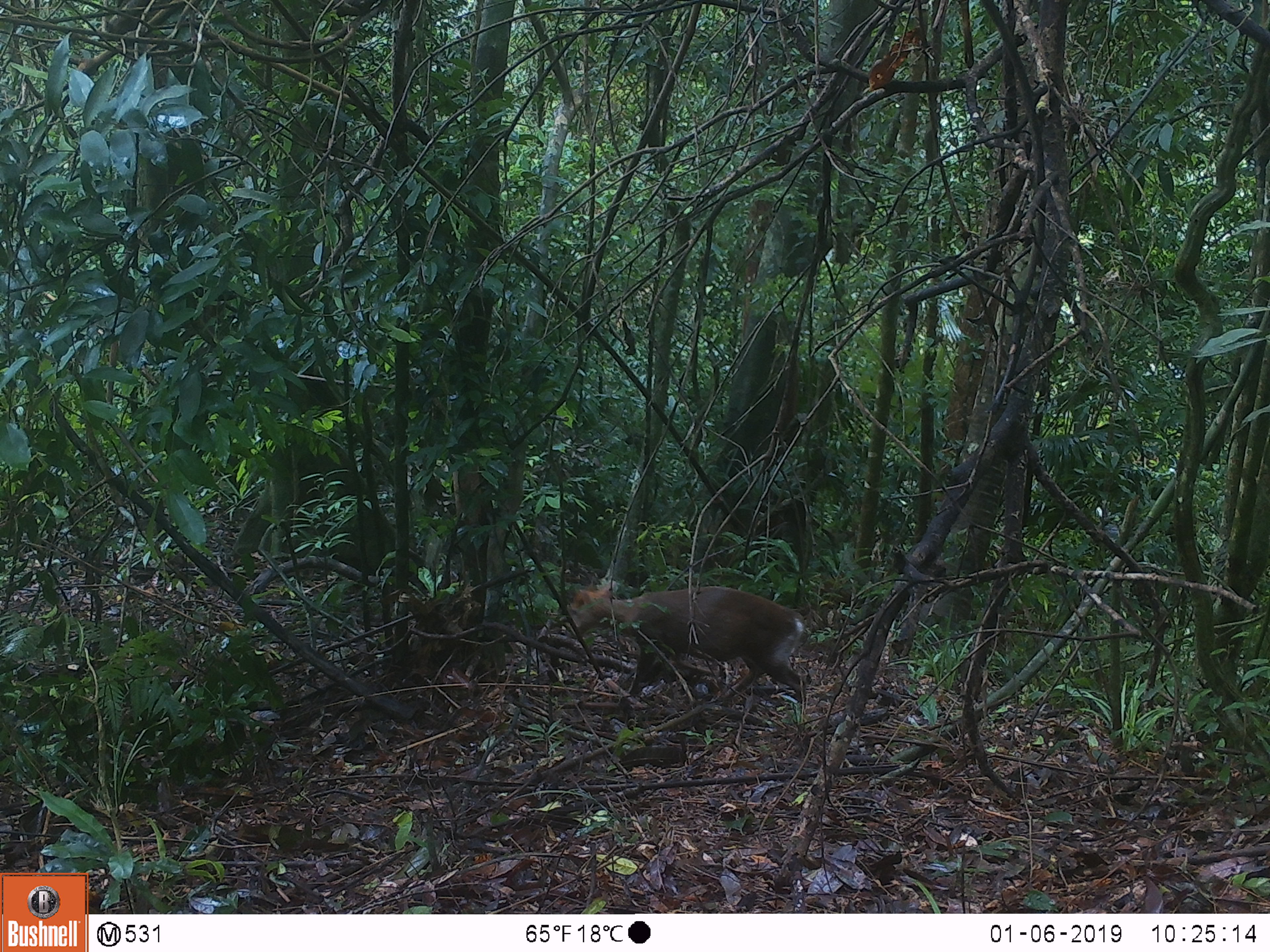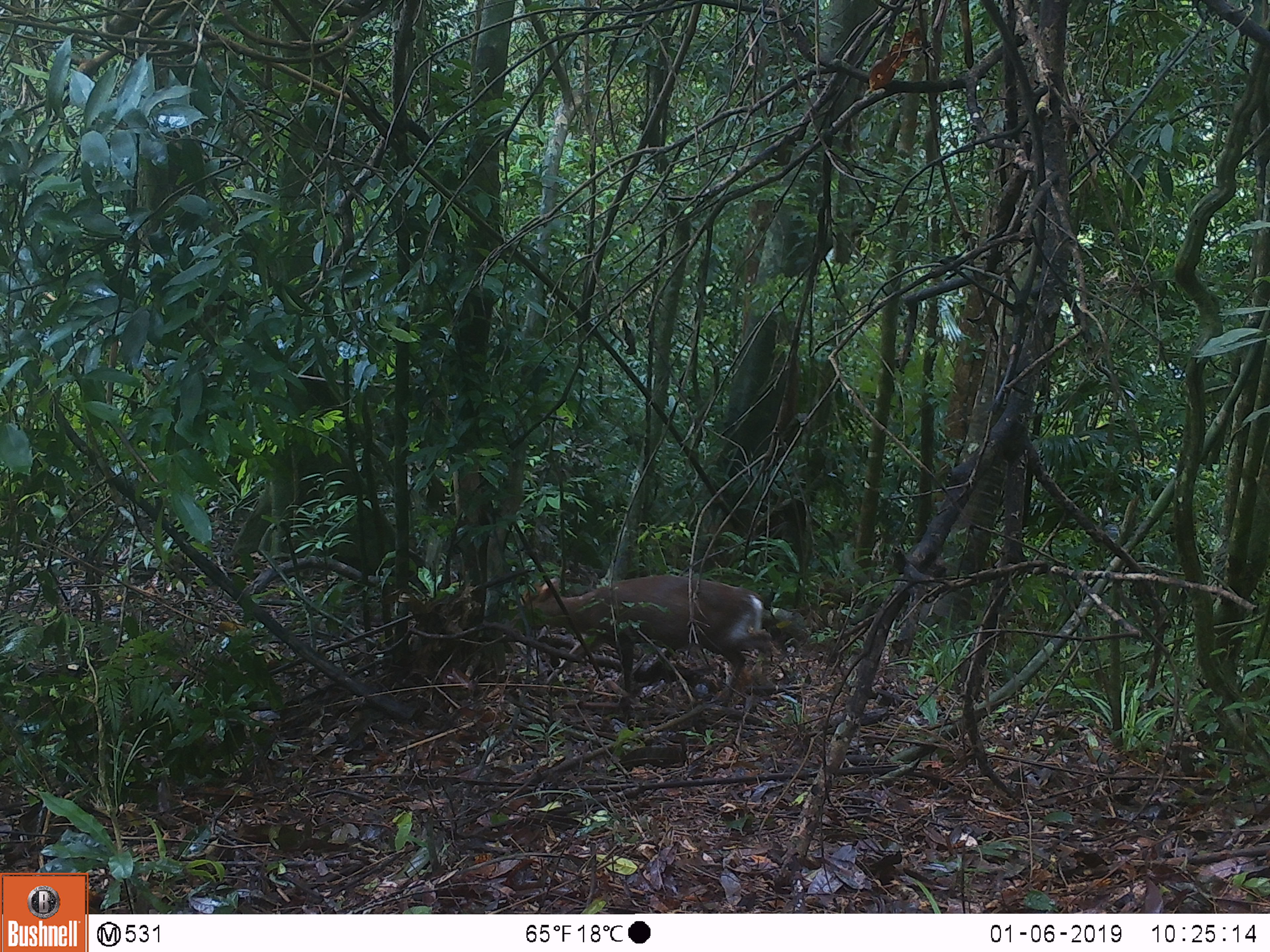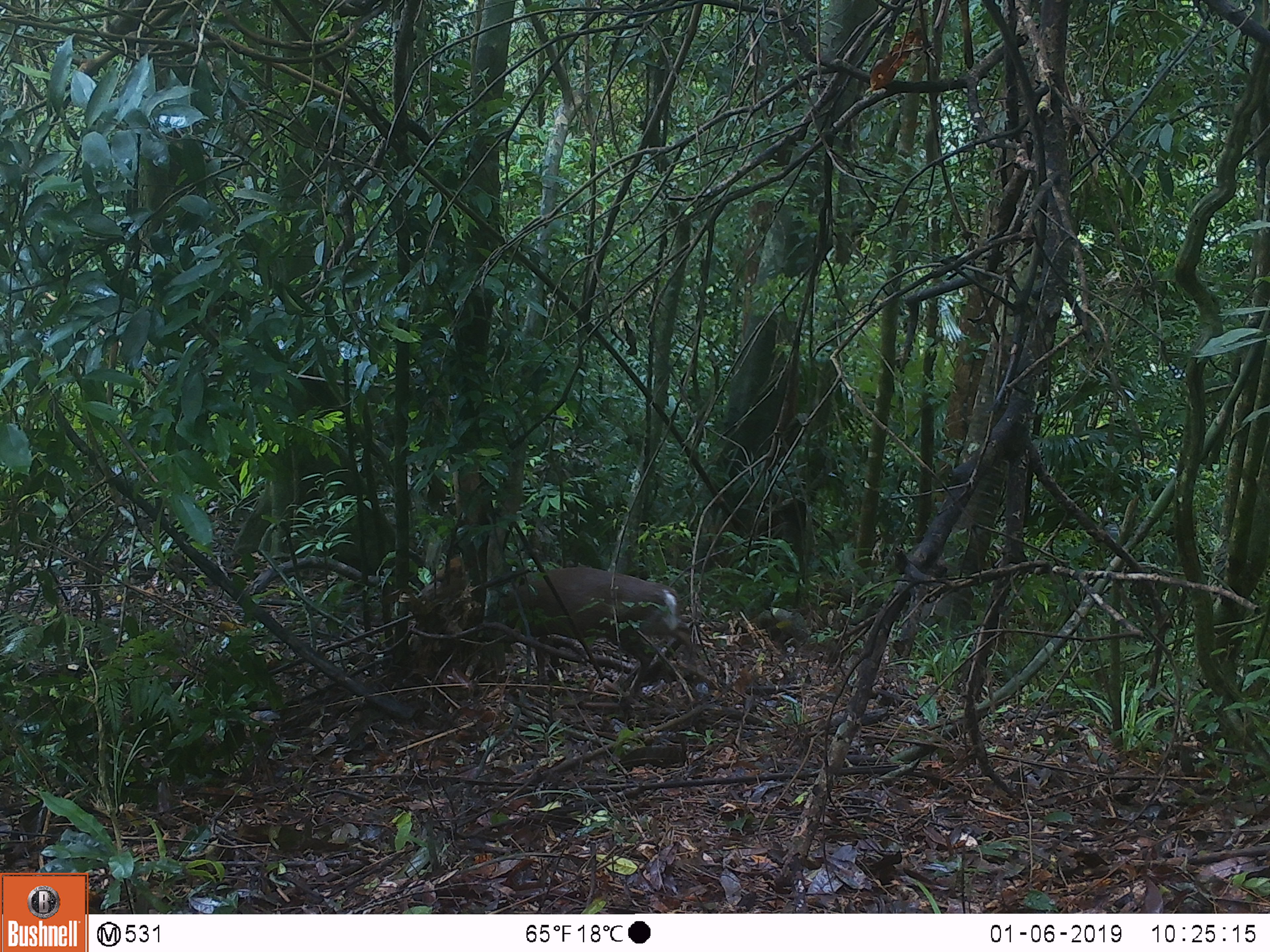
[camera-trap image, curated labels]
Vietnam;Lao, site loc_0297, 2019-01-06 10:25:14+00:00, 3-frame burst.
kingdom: Animalia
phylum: Chordata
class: Mammalia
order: Artiodactyla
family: Cervidae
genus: Muntiacus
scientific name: Muntiacus rooseveltorum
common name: roosevelt's muntjac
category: roosevelts muntjac group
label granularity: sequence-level